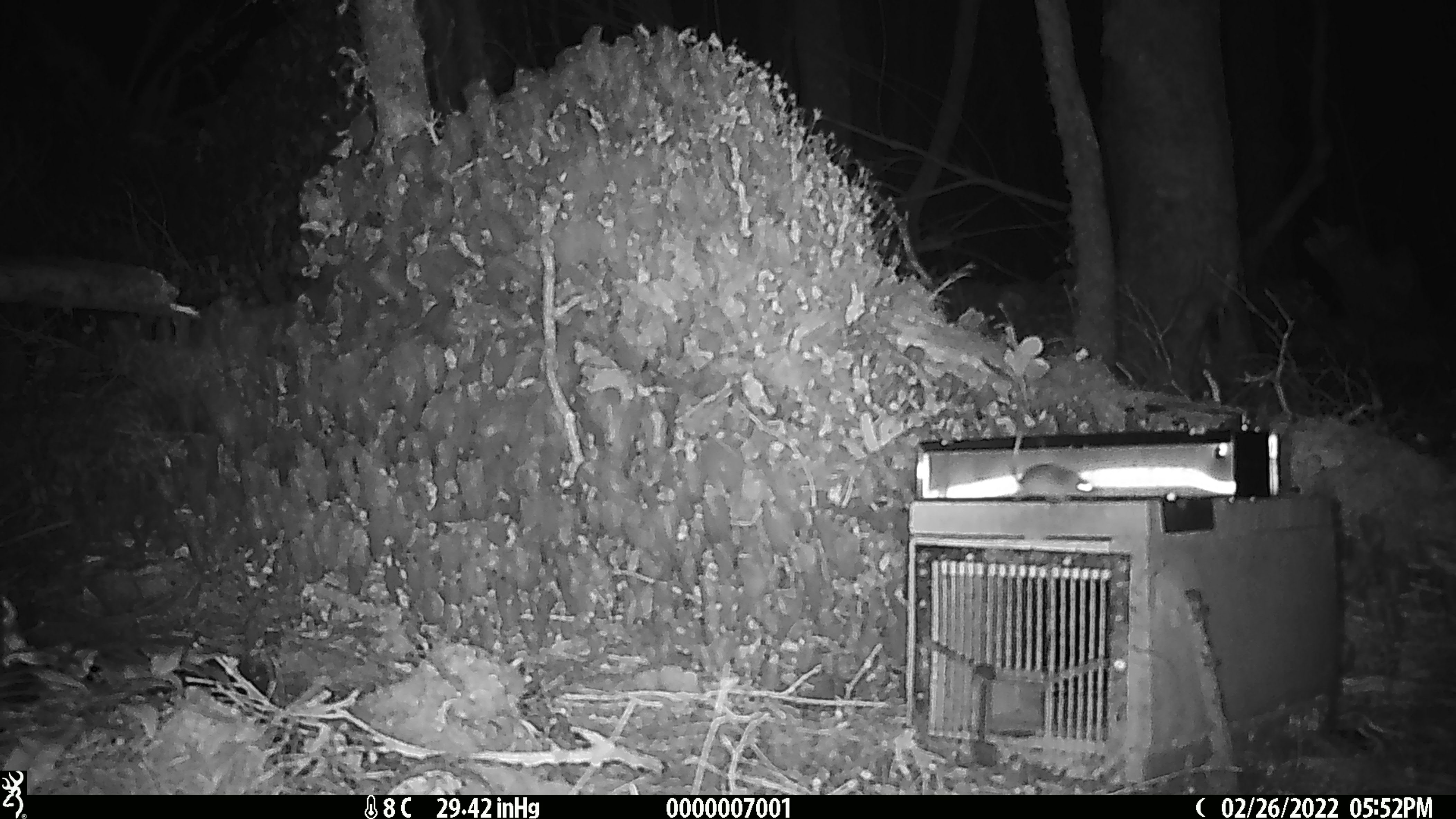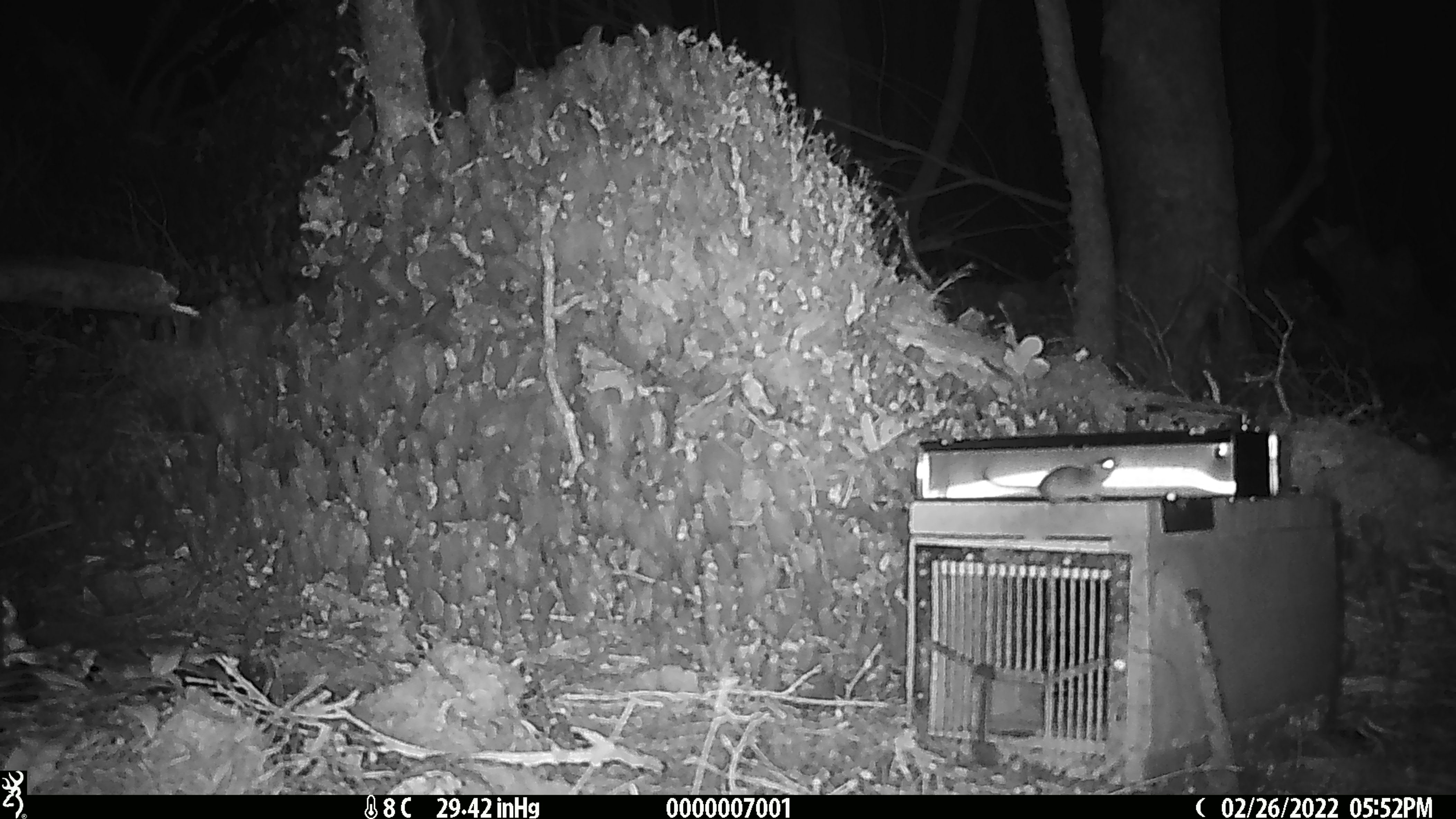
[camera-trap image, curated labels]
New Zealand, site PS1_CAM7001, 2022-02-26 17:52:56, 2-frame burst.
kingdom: Animalia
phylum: Chordata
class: Mammalia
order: Rodentia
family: Muridae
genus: Mus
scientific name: Mus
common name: mouse